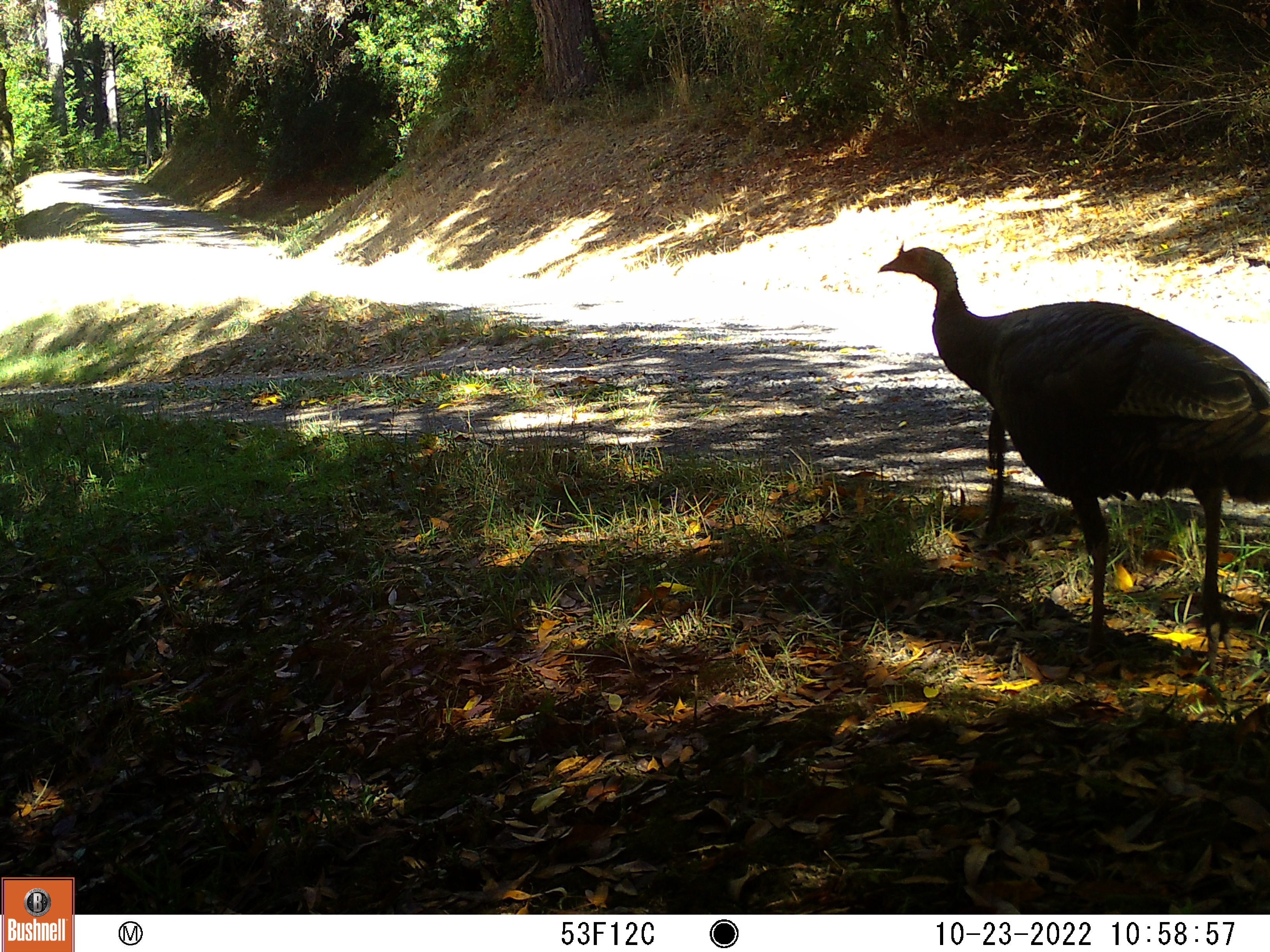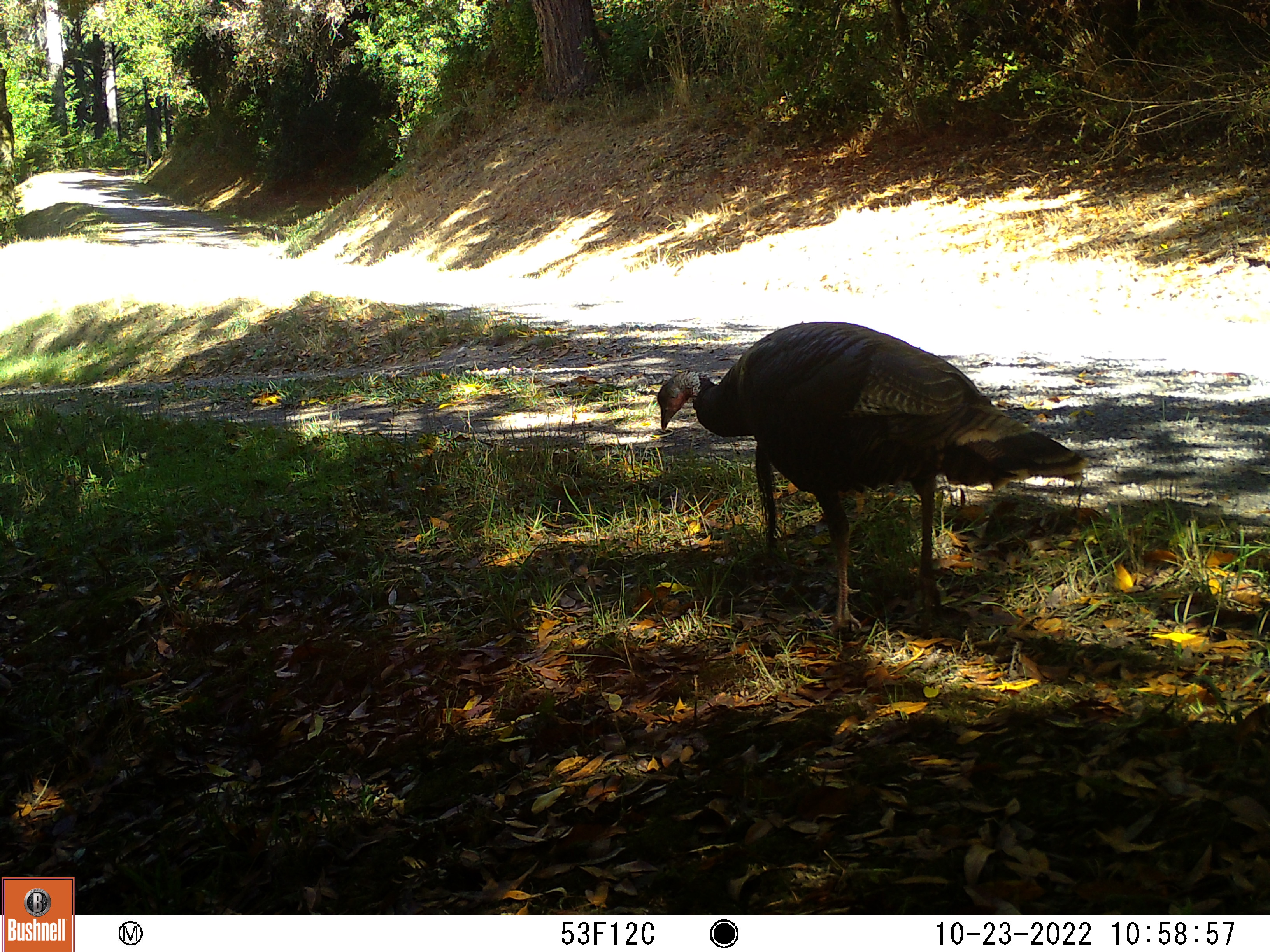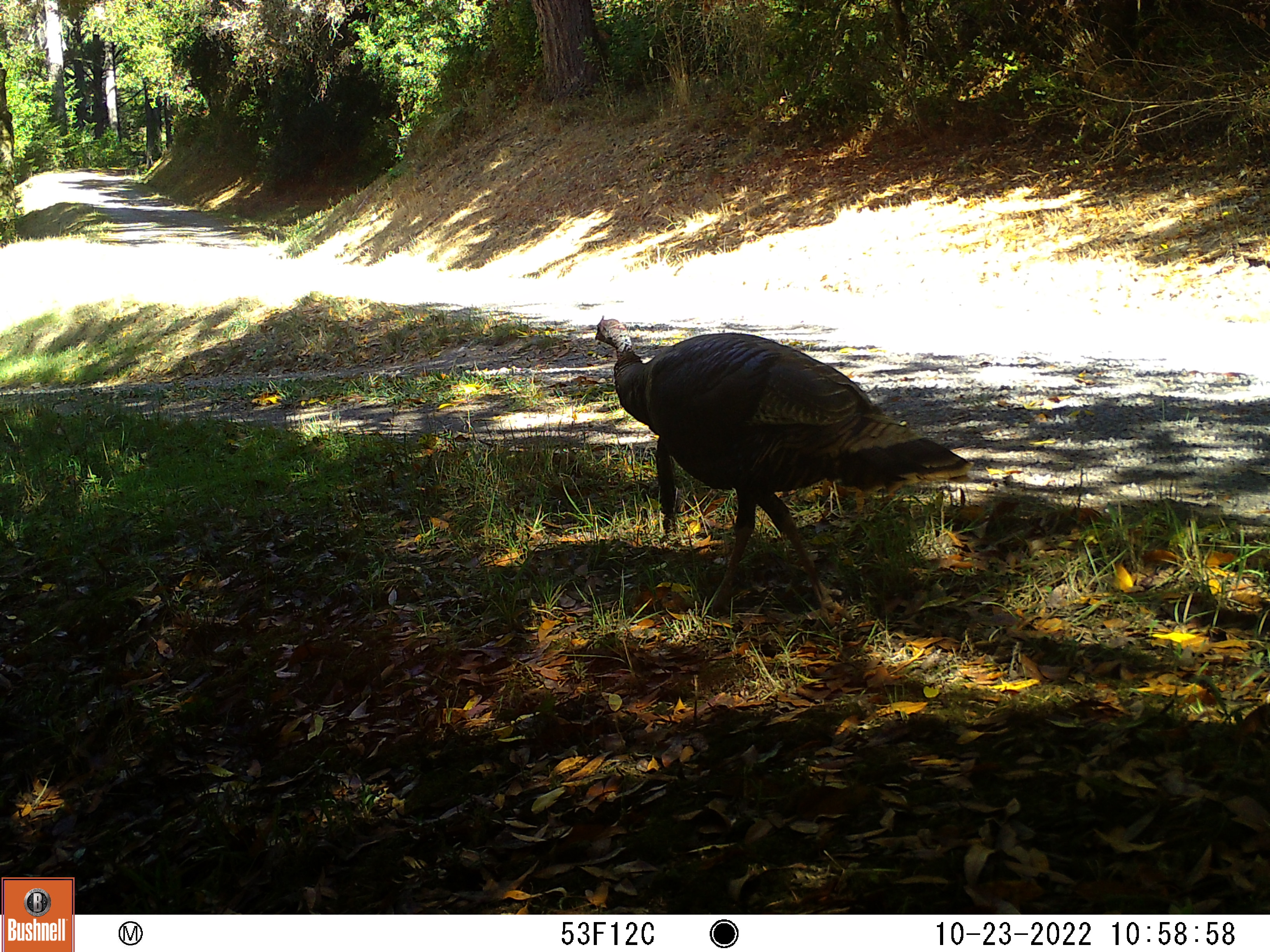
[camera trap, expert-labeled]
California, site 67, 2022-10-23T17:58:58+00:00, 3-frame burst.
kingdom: Animalia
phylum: Chordata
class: Aves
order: Galliformes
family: Phasianidae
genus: Meleagris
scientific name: Meleagris gallopavo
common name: turkey